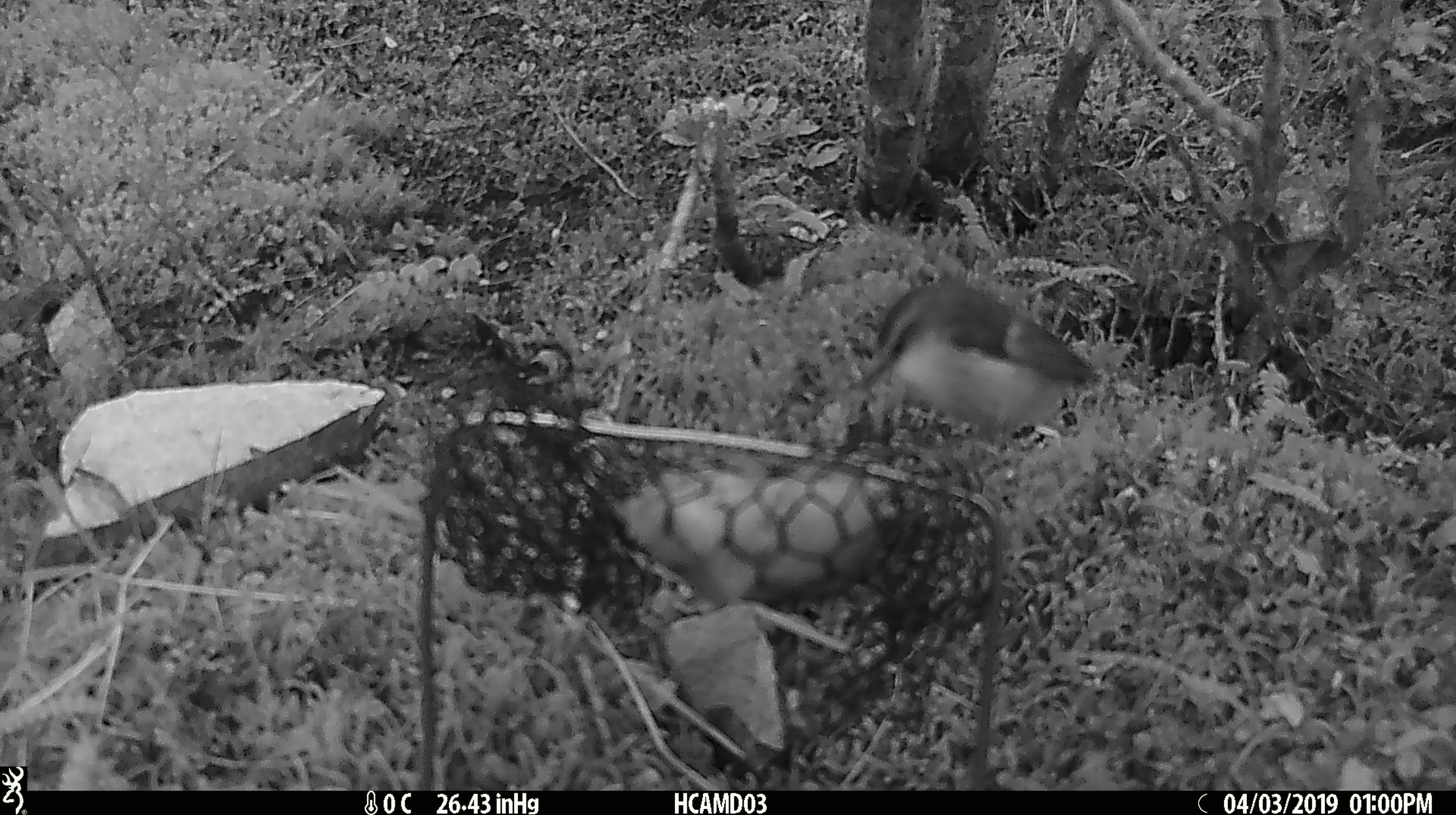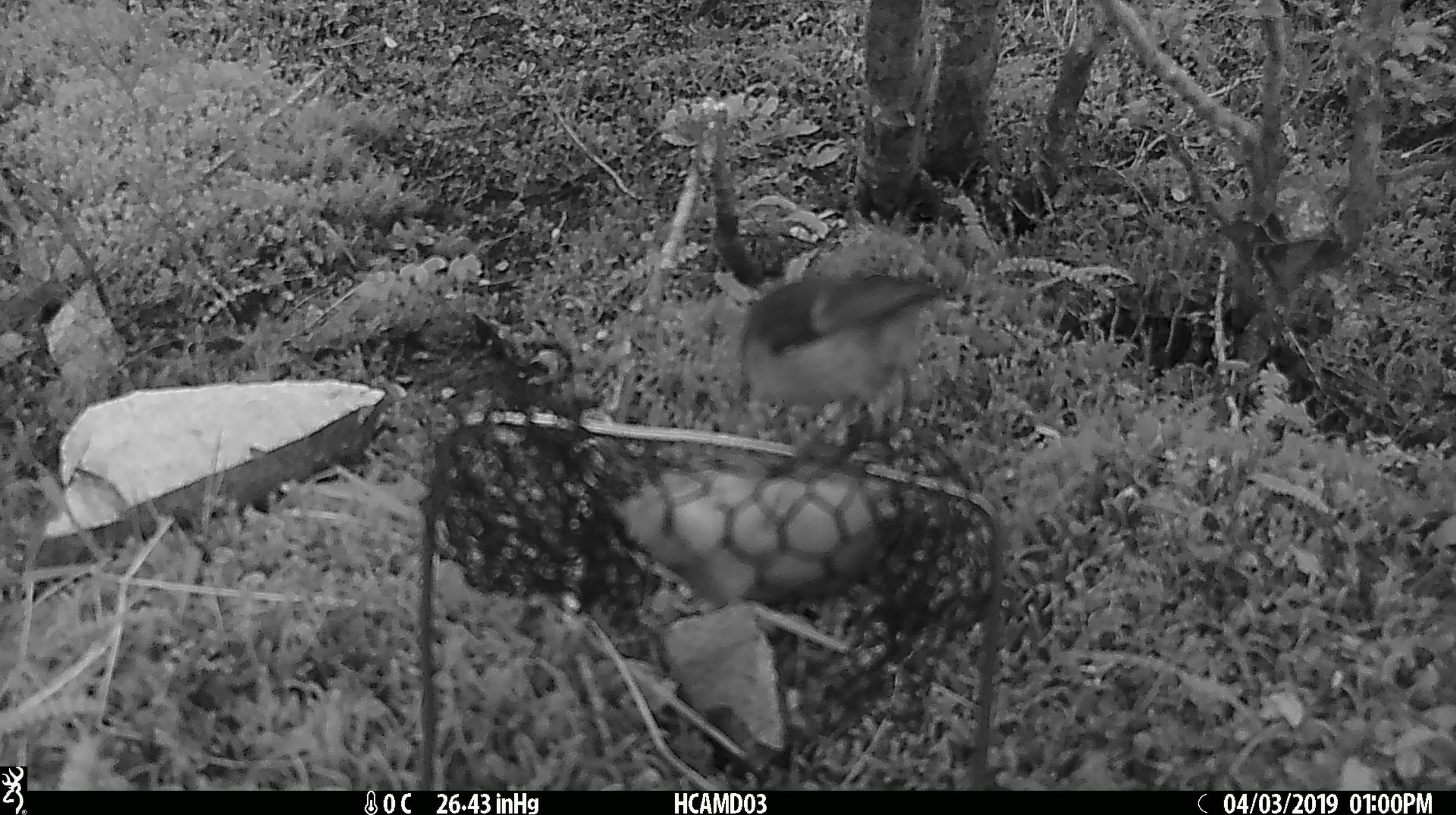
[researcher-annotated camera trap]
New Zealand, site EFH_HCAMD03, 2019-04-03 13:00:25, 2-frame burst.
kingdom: Animalia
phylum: Chordata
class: Aves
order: Passeriformes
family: Acanthisittidae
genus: Acanthisitta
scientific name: Acanthisitta chloris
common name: rifleman